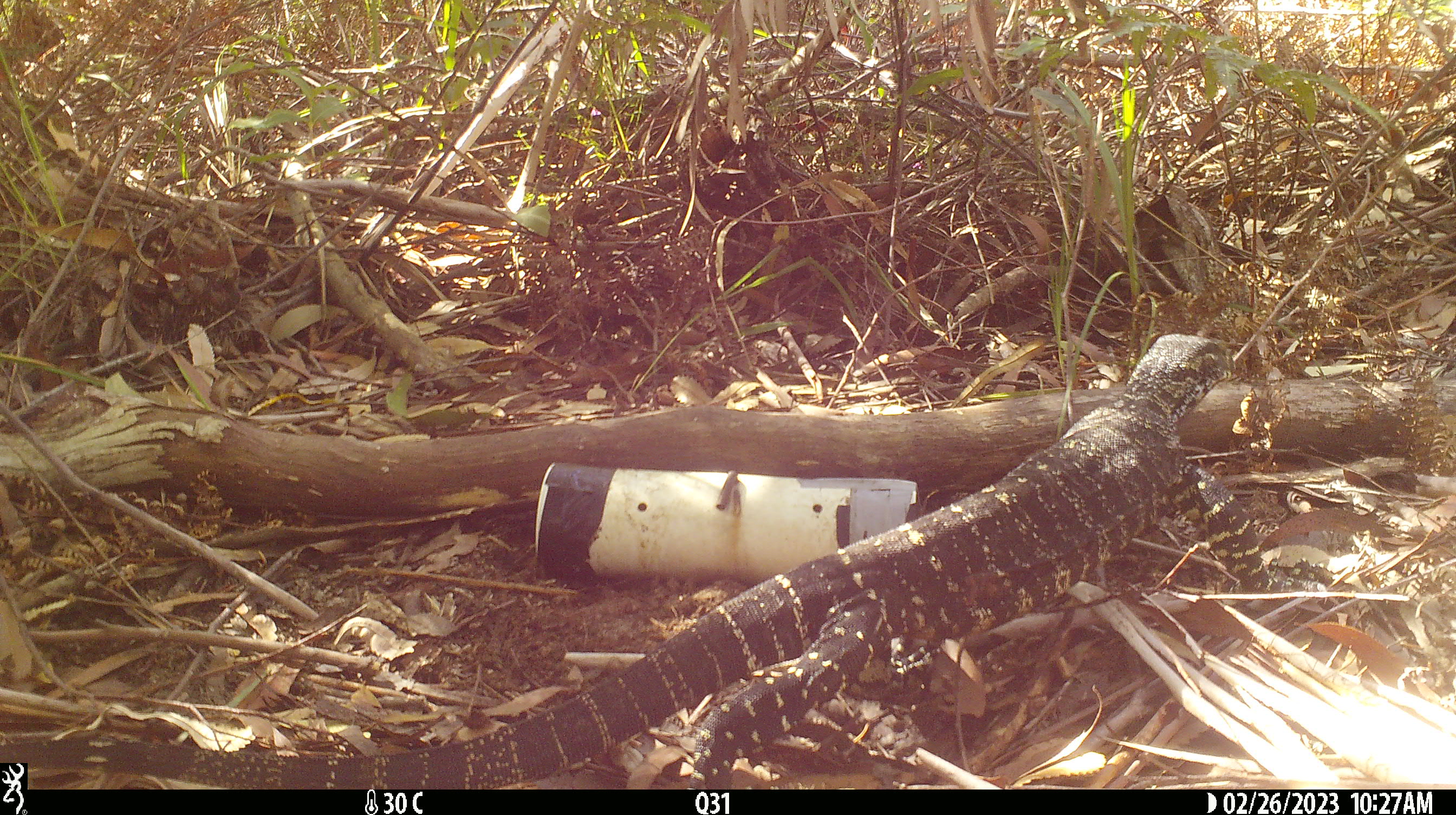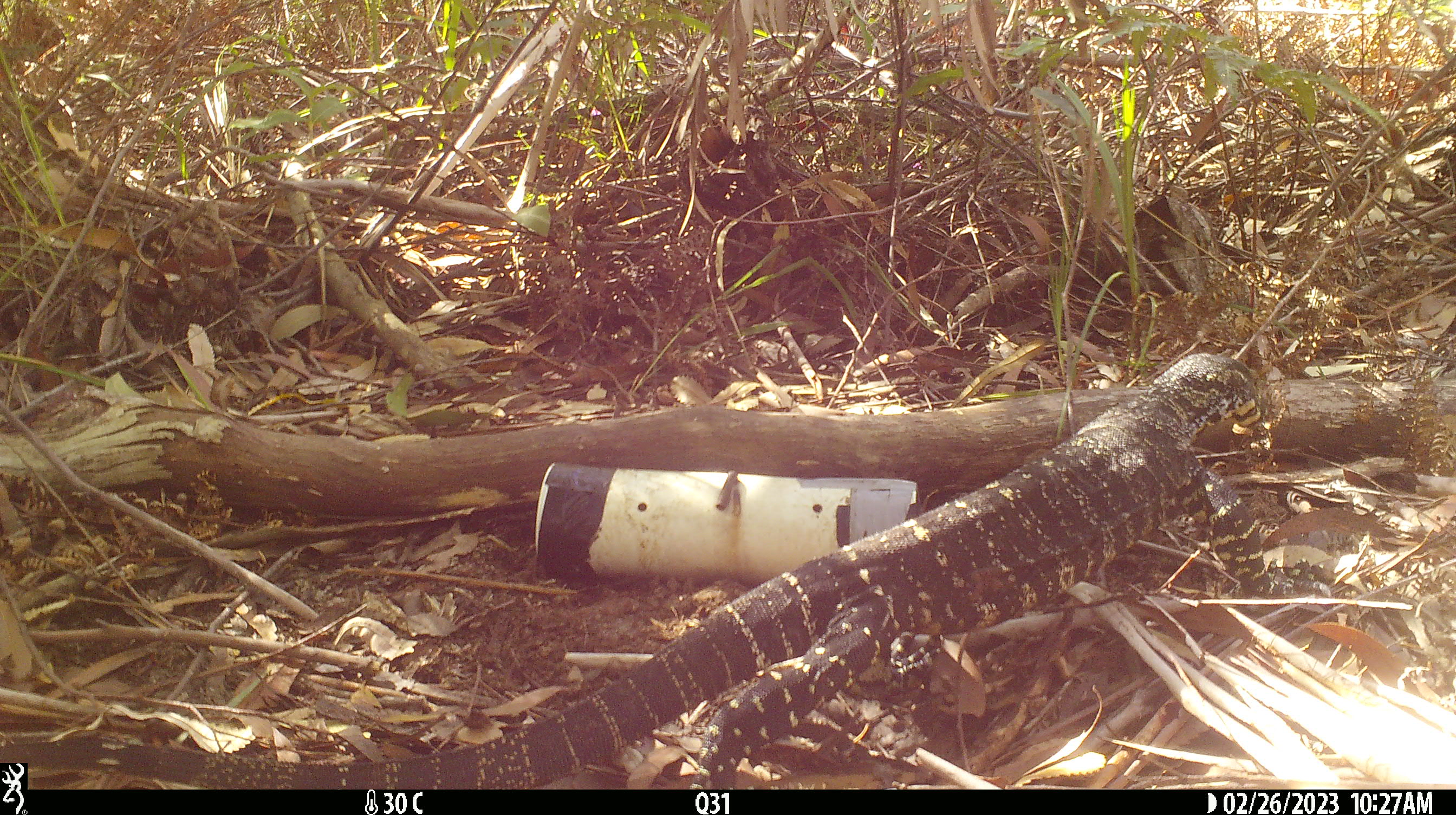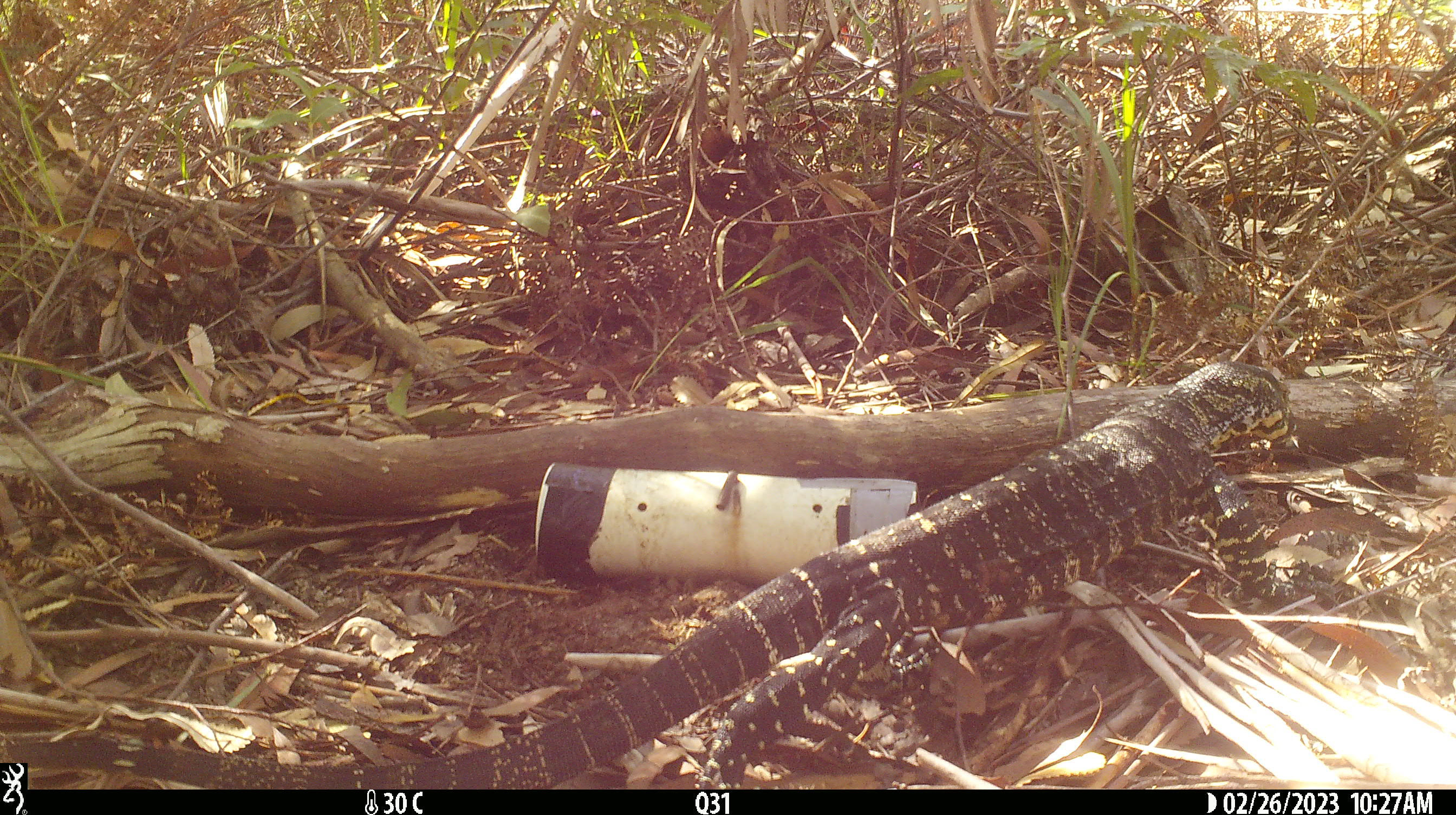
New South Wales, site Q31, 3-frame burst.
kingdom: Animalia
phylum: Chordata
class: Reptilia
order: Squamata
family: Varanidae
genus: Varanus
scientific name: Varanus varius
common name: lace monitor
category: goanna